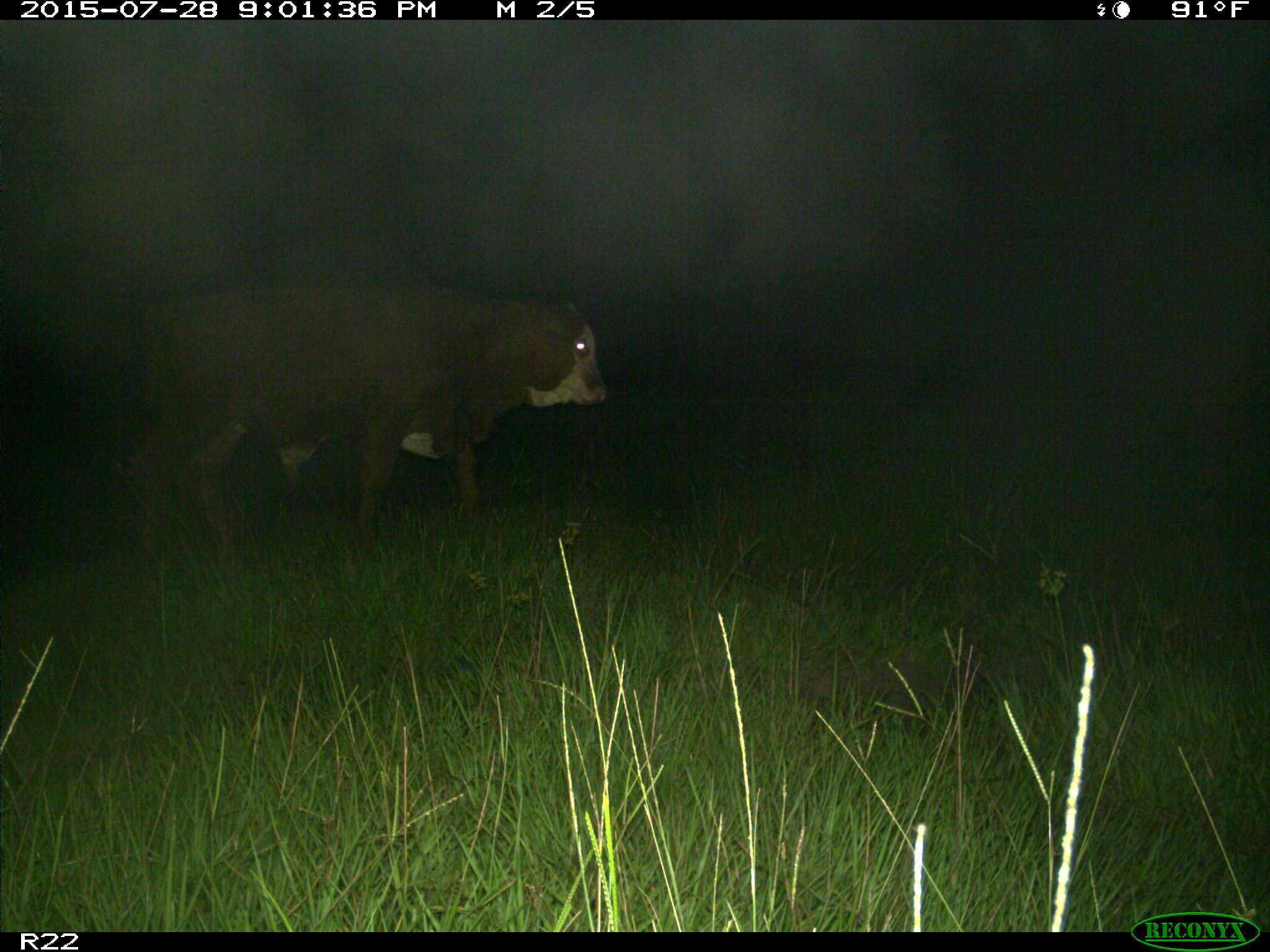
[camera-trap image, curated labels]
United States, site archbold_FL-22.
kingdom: Animalia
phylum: Chordata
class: Mammalia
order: Artiodactyla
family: Bovidae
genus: Bos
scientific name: Bos taurus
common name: domestic cow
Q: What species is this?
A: Bos taurus (domestic cow).